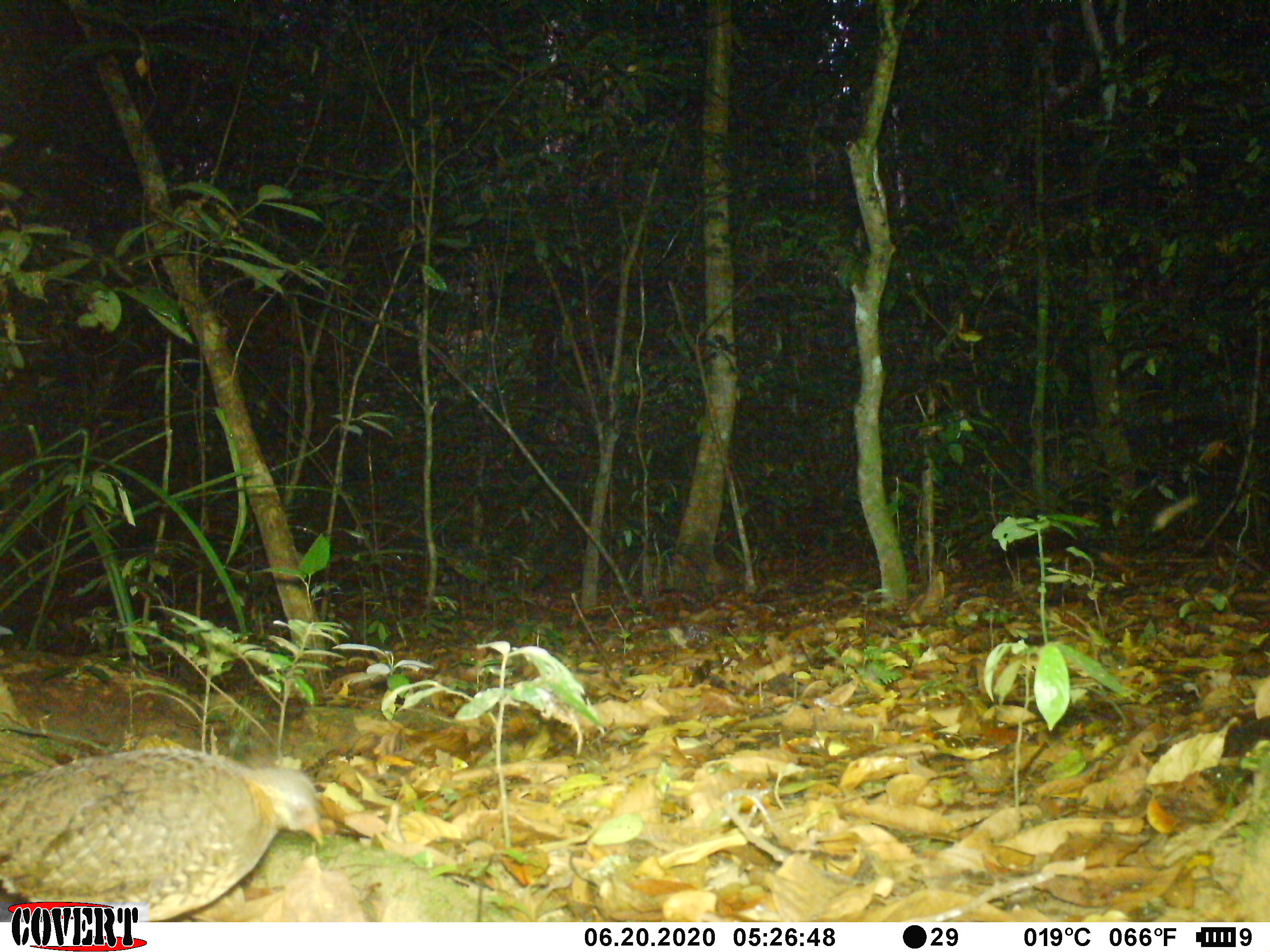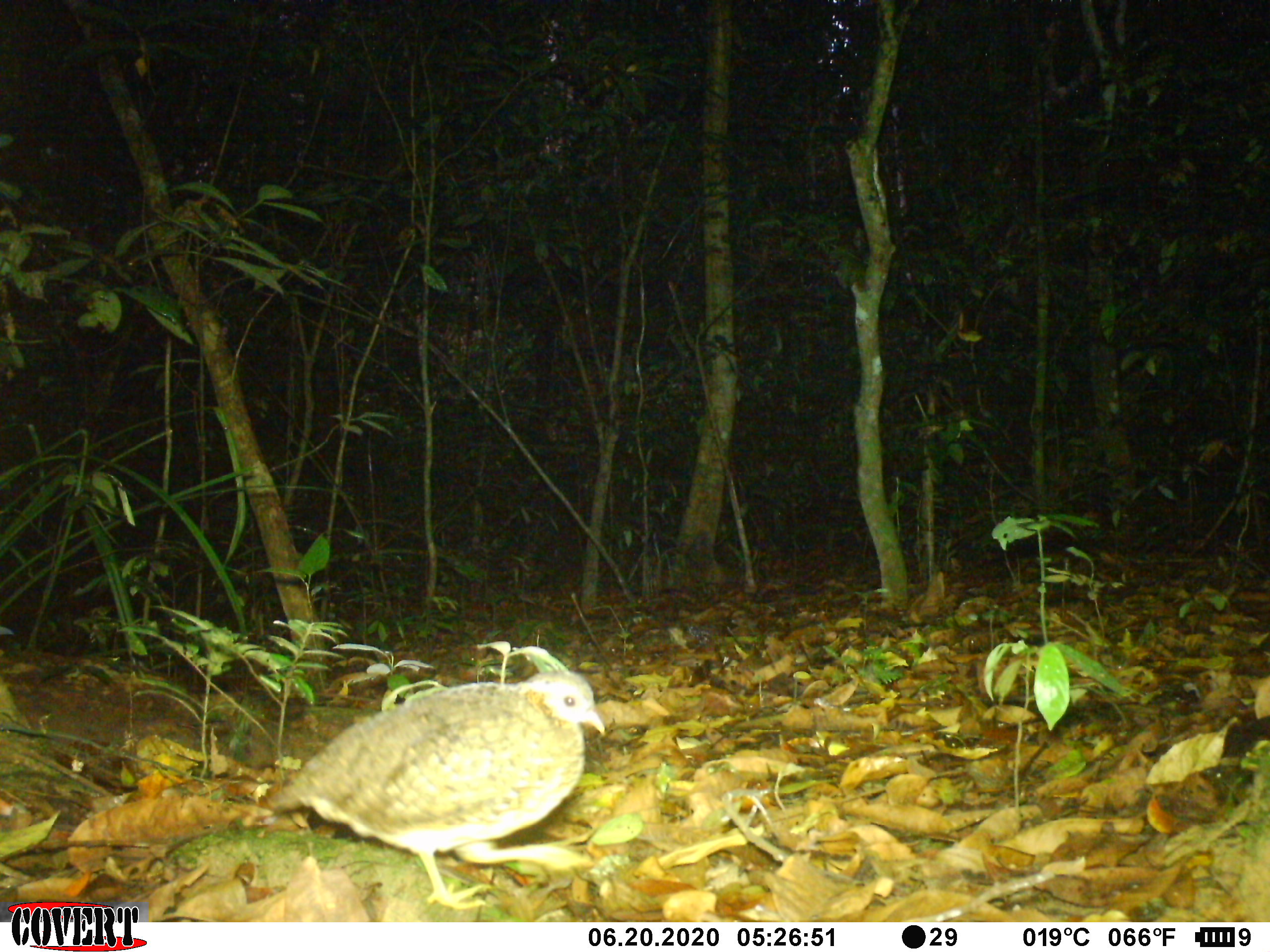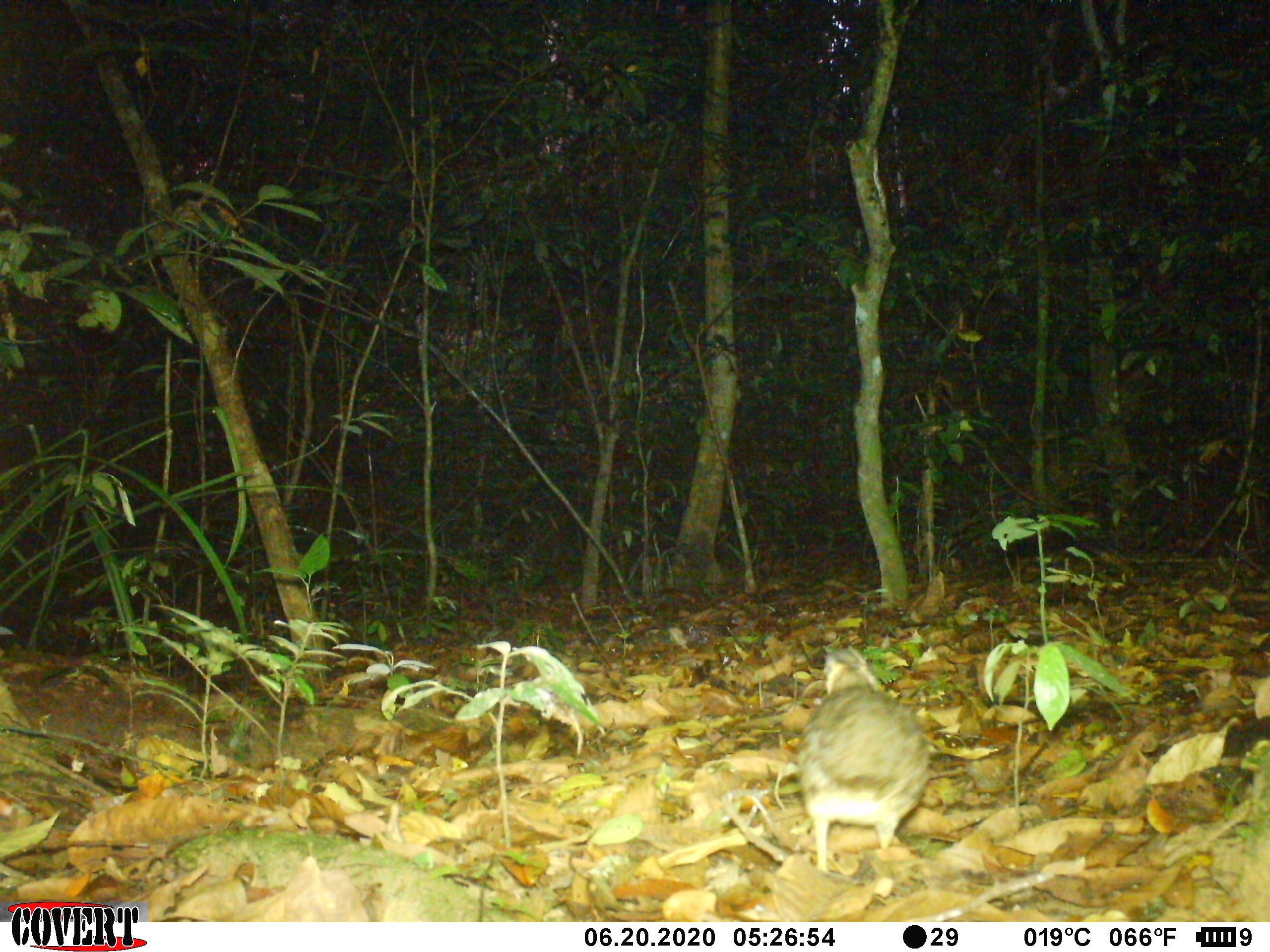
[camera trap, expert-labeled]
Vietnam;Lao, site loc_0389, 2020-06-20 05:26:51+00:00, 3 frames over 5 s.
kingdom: Animalia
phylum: Chordata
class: Aves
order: Galliformes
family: Phasianidae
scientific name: Phasianidae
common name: partridge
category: unidentified partridge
Unidentified partridge (partridge) (Phasianidae). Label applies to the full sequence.